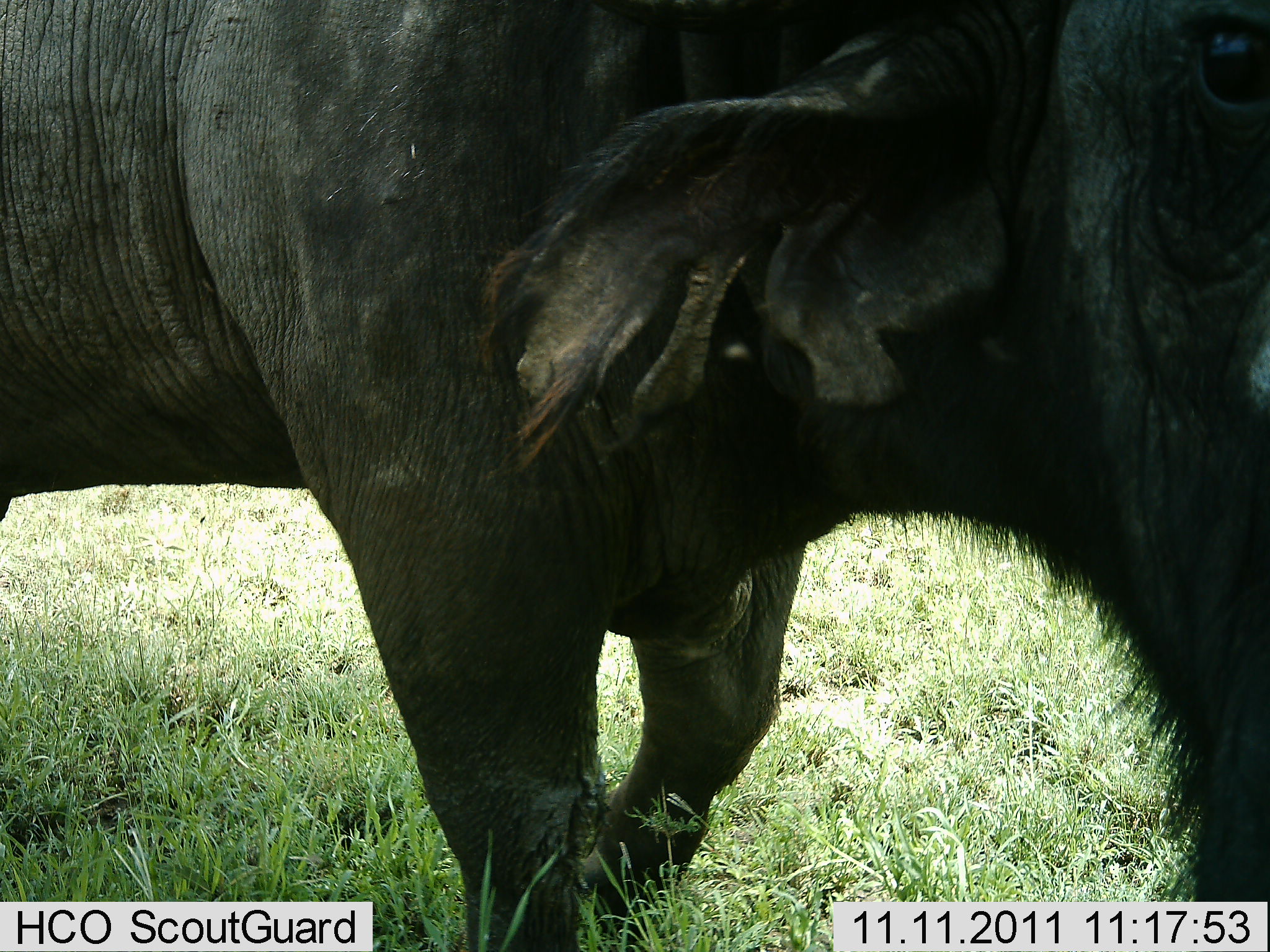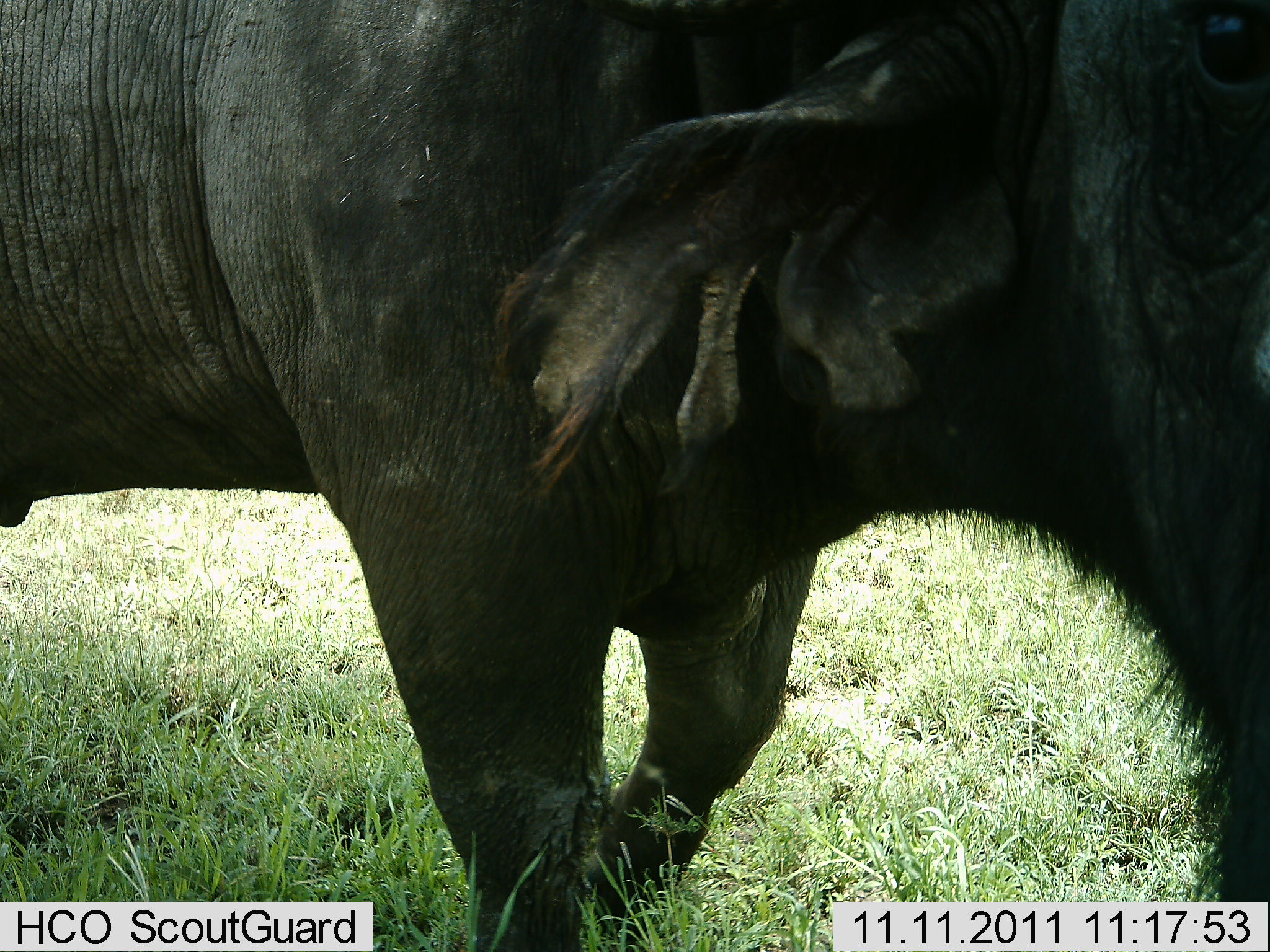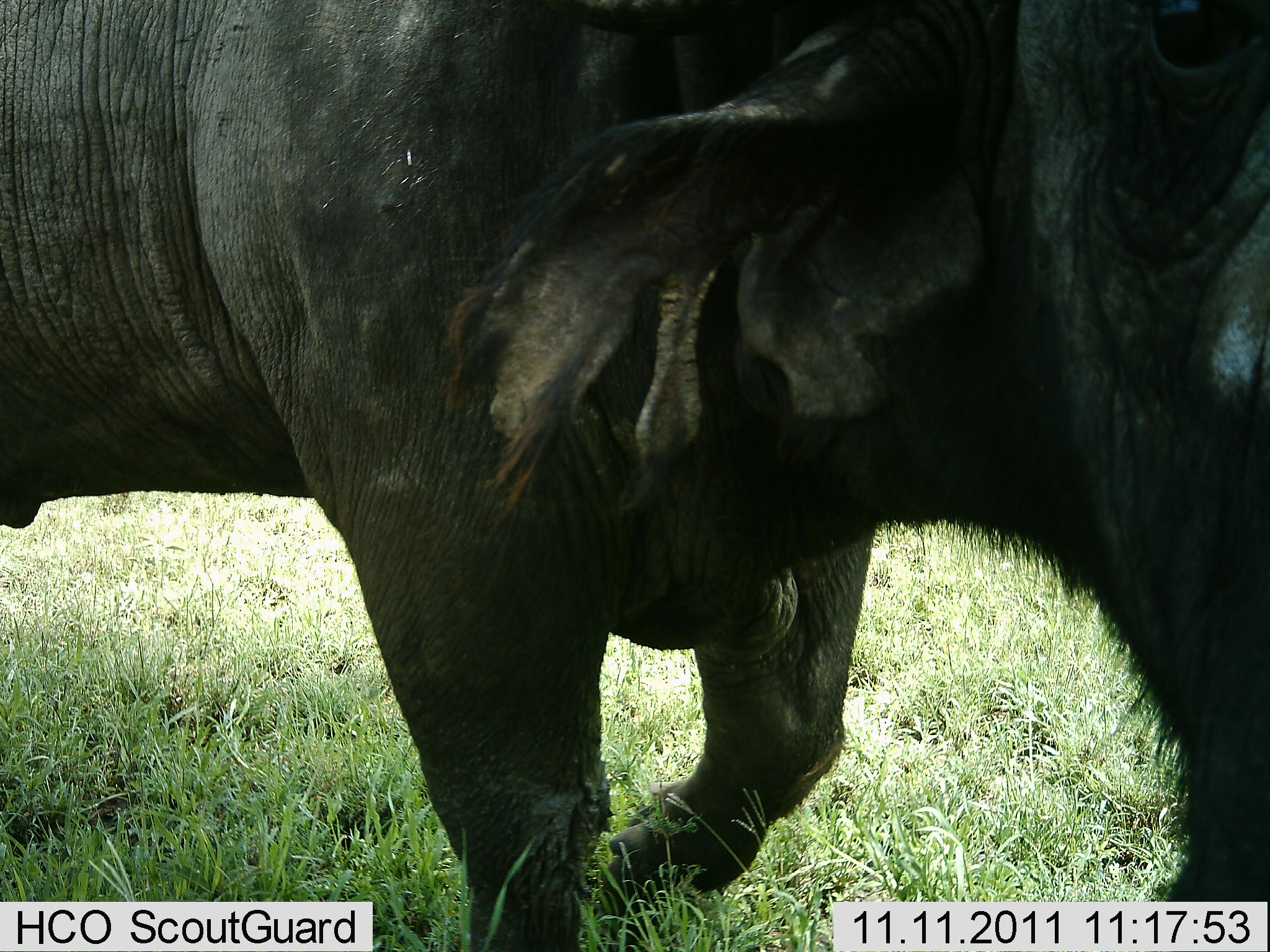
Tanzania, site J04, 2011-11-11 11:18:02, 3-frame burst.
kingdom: Animalia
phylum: Chordata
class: Mammalia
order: Artiodactyla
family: Bovidae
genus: Syncerus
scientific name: Syncerus caffer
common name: cape buffalo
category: buffalo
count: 1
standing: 64%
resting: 0%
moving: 27%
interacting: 9%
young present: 0%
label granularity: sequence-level